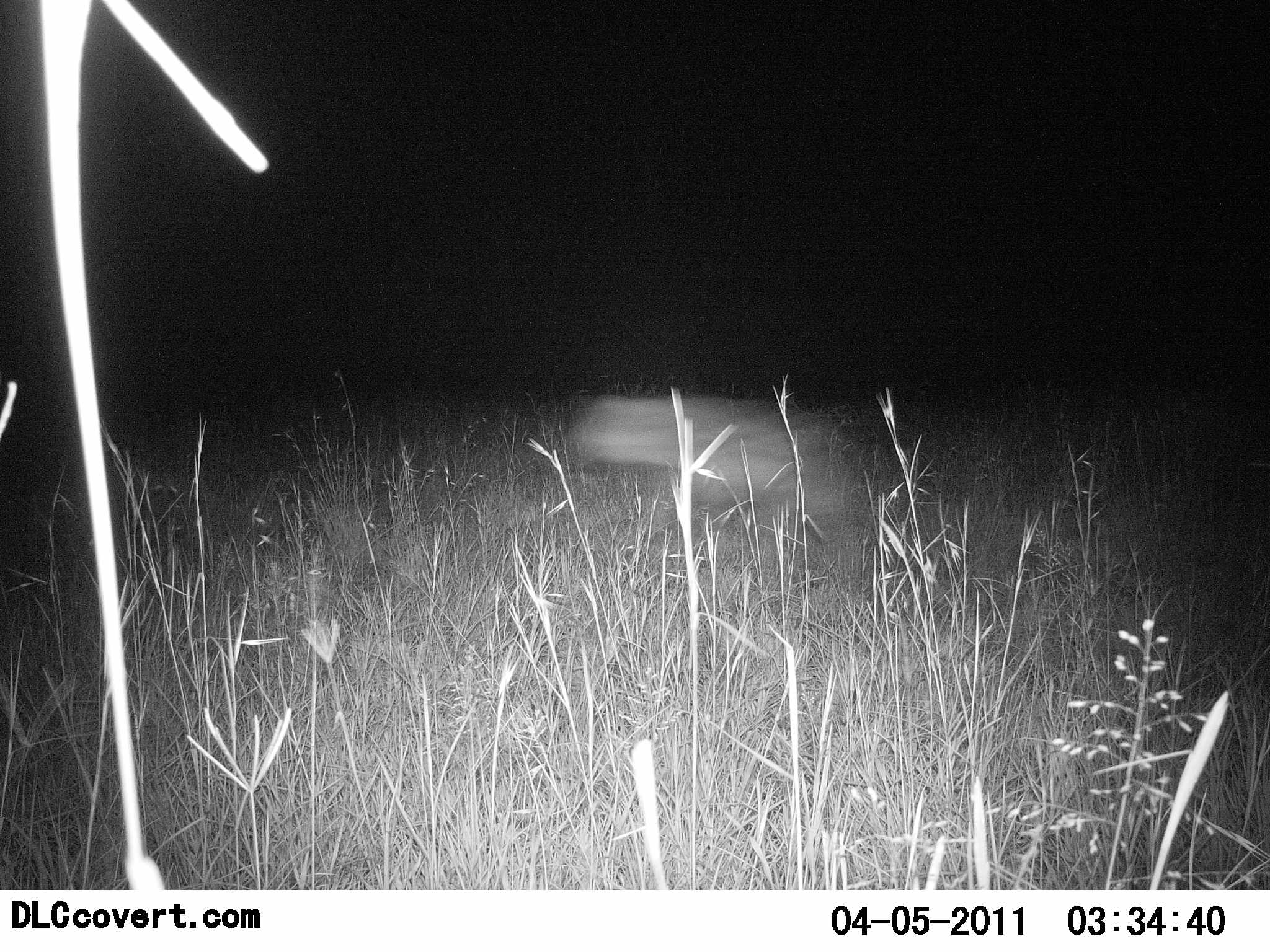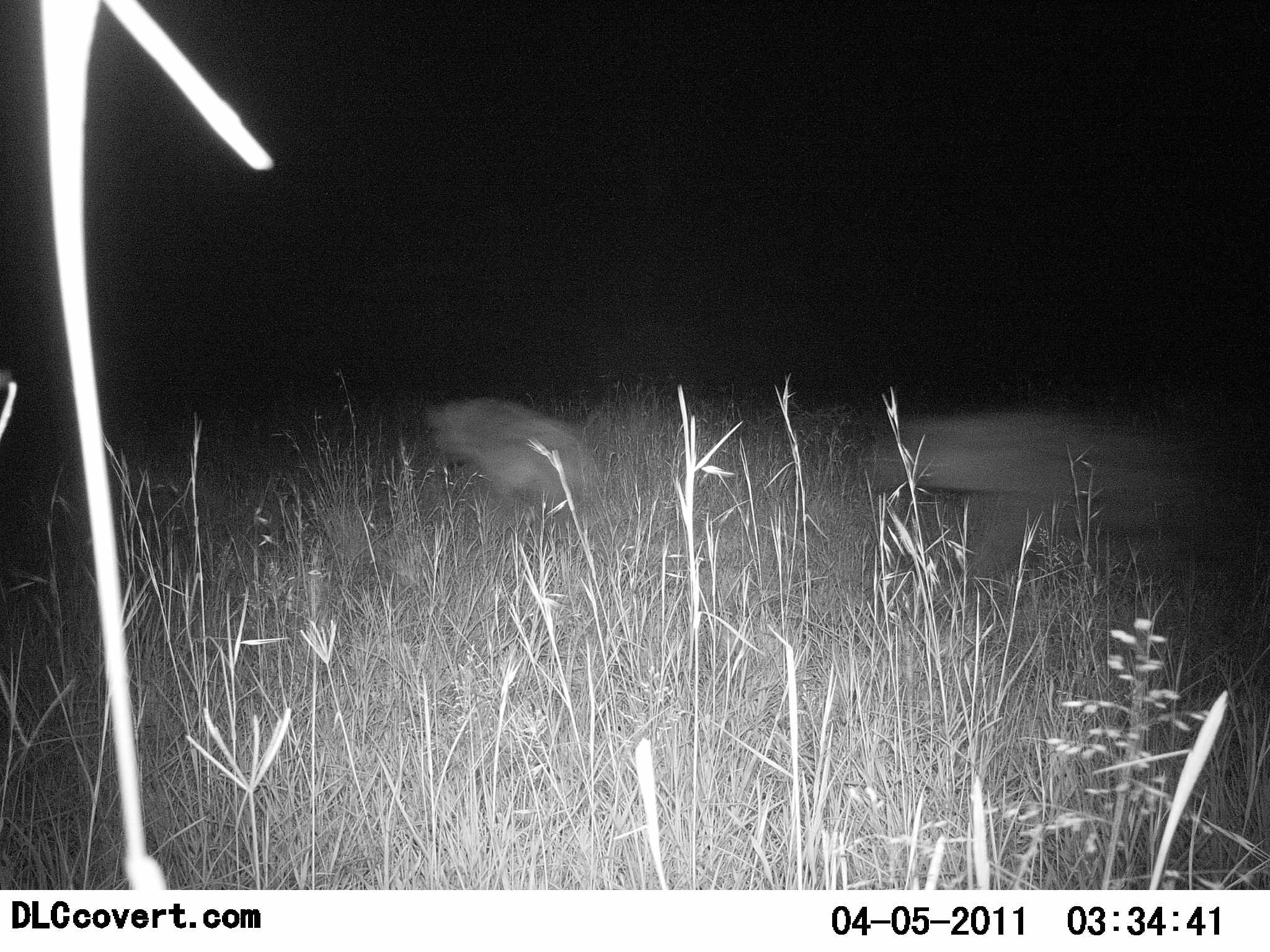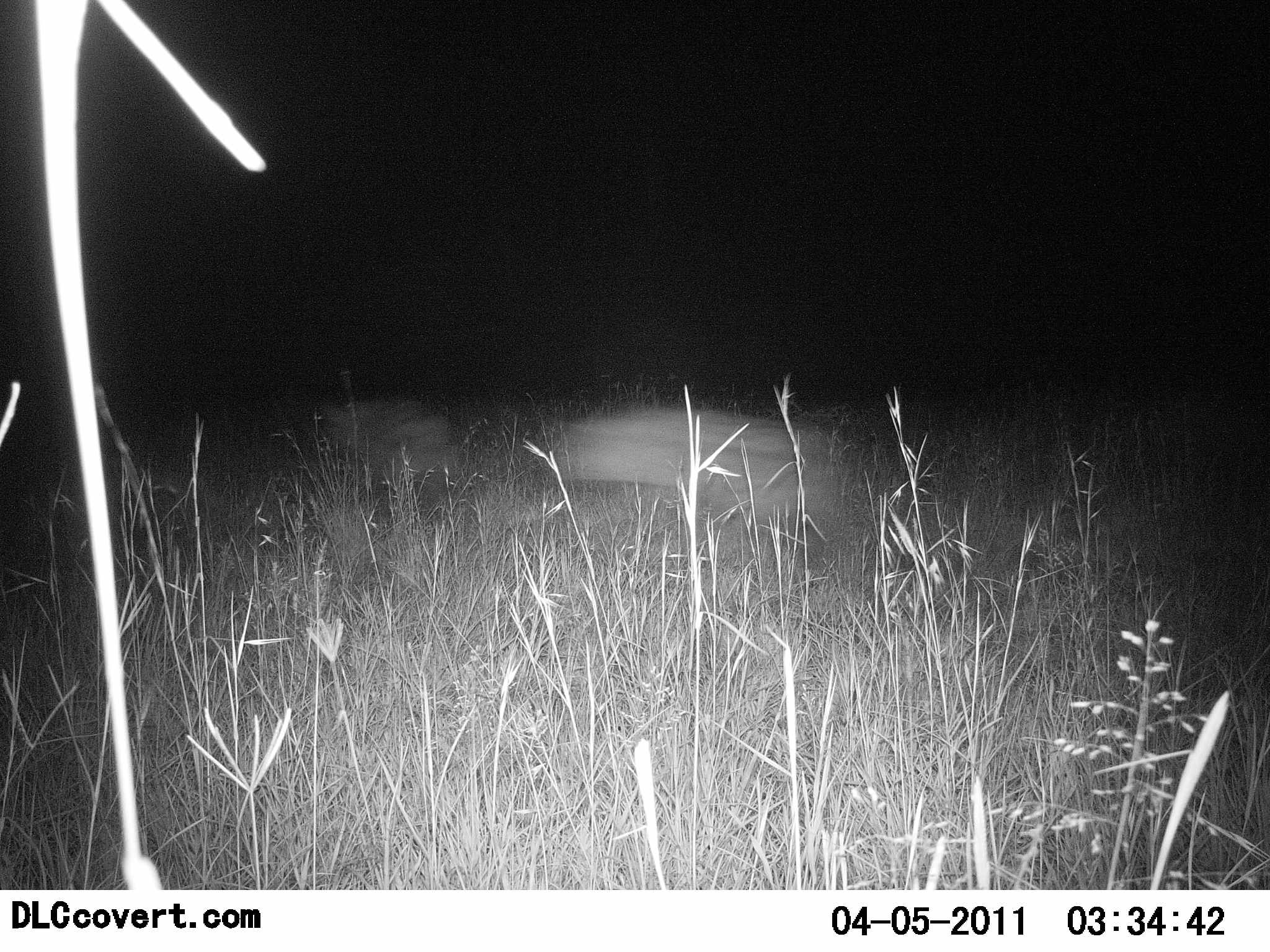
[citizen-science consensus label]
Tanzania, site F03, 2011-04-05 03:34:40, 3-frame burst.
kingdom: Animalia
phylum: Chordata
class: Mammalia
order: Carnivora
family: Hyaenidae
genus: Crocuta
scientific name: Crocuta crocuta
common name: spotted hyena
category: hyenaspotted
Hyenaspotted (spotted hyena) (Crocuta crocuta), count 2. Behavior (volunteer vote fractions): standing 0%, resting 0%, moving 100%, interacting 10%. Young present (vote fraction): 0%. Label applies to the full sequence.